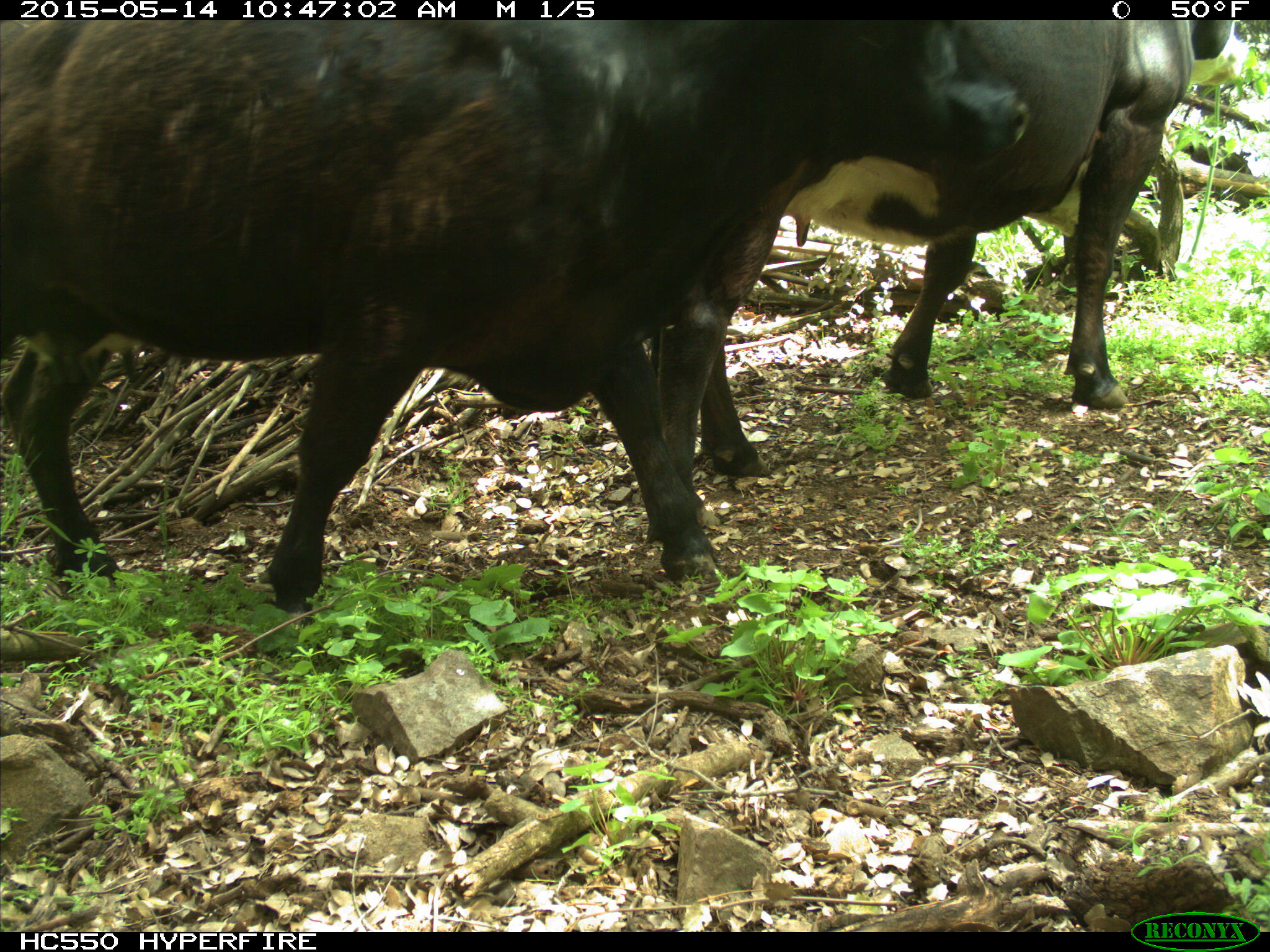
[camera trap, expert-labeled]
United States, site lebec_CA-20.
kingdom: Animalia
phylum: Chordata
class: Mammalia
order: Artiodactyla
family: Bovidae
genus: Bos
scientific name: Bos taurus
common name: domestic cow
Bos taurus (domestic cow).